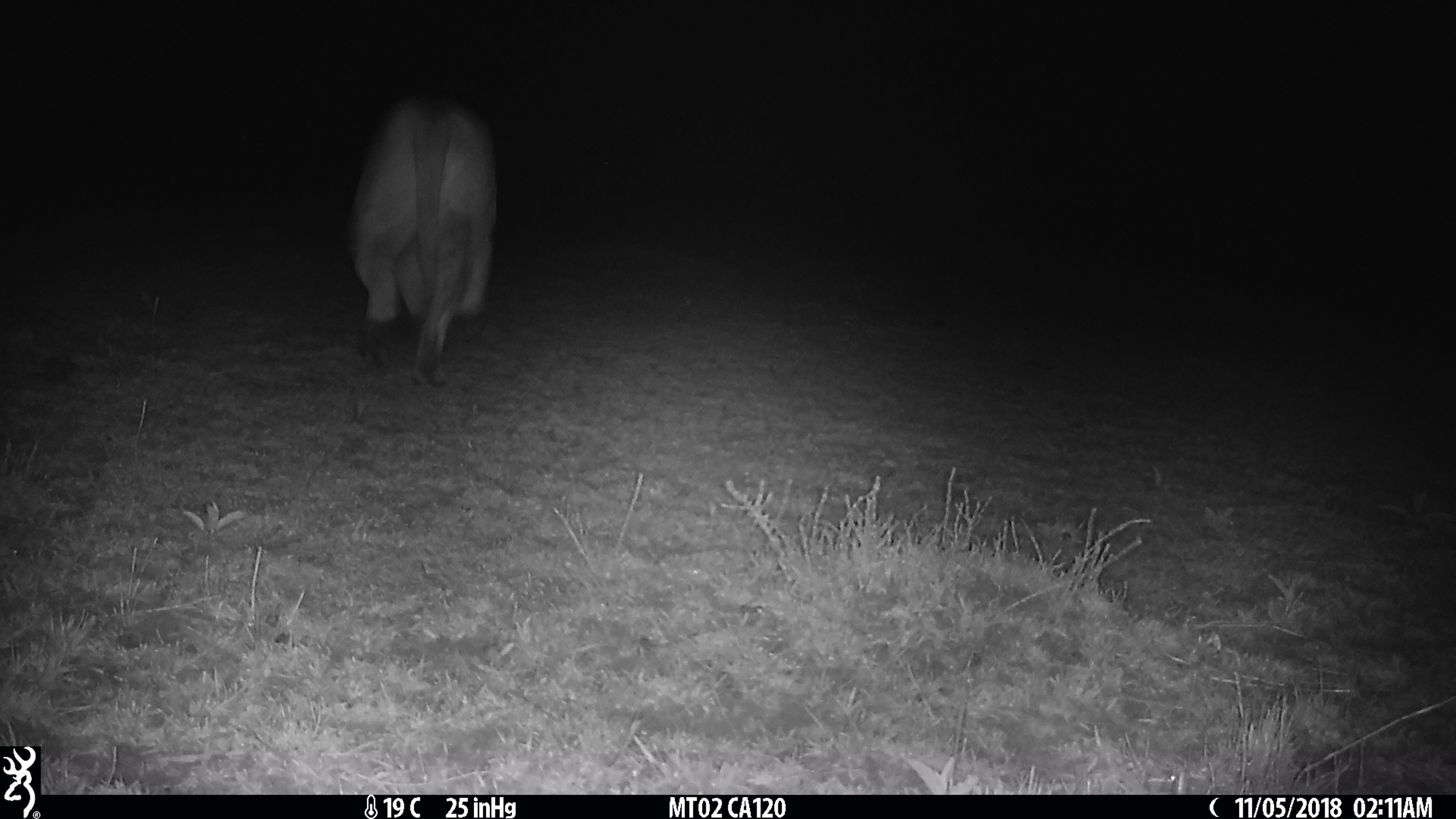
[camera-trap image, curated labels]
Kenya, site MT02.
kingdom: Animalia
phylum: Chordata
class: Mammalia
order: Carnivora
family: Felidae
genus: Panthera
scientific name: Panthera leo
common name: lion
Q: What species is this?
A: Lion (Panthera leo).